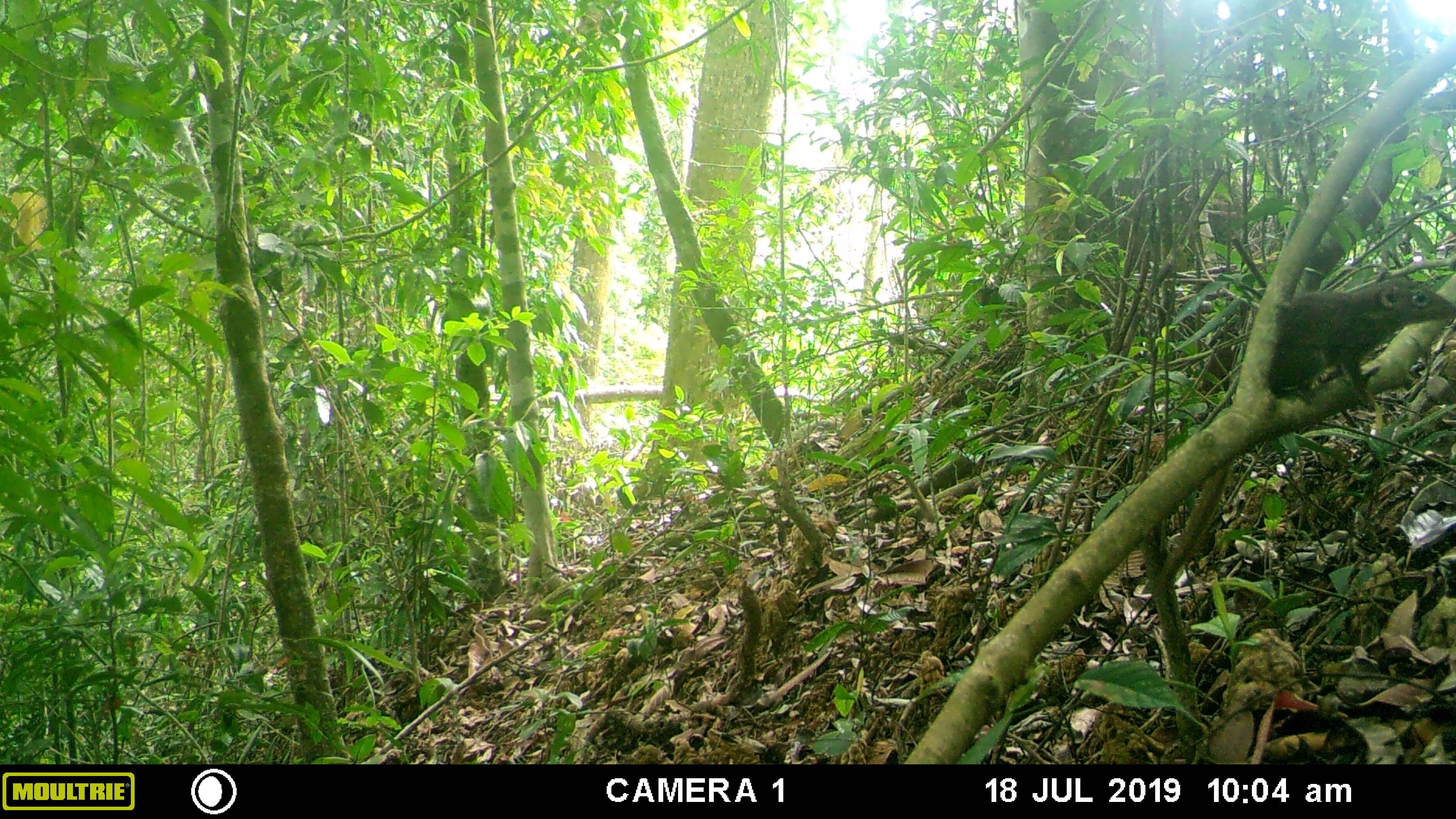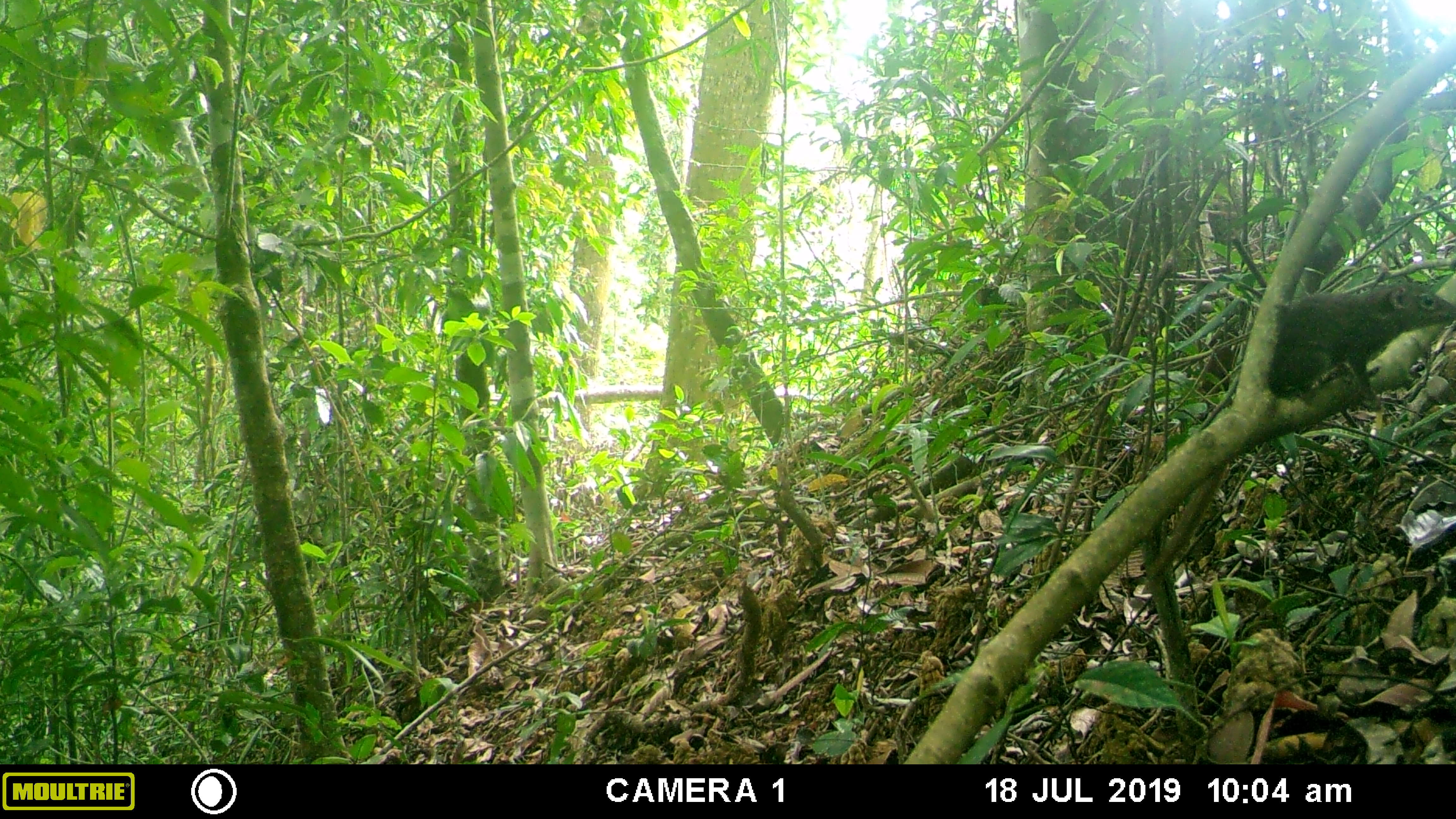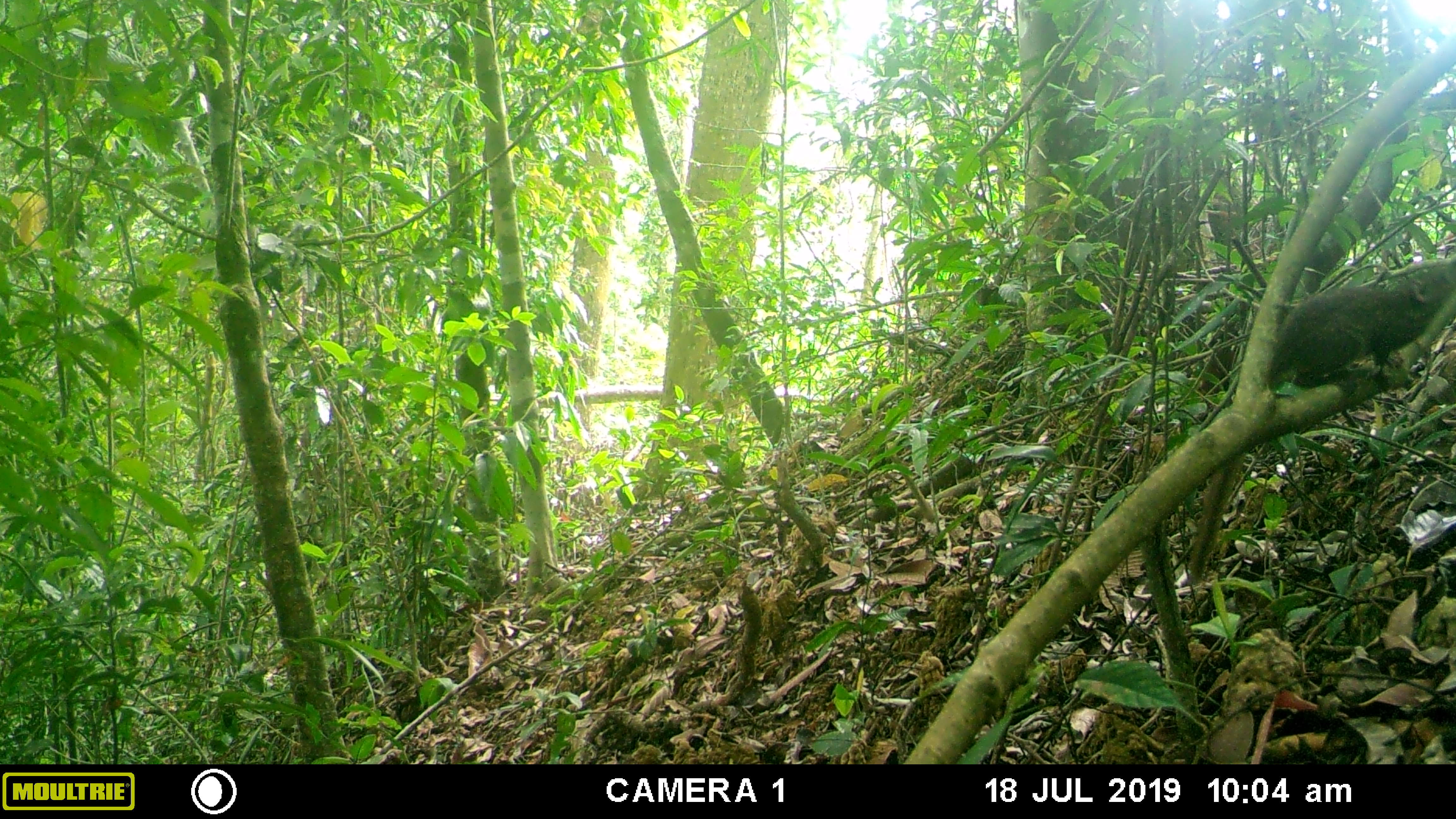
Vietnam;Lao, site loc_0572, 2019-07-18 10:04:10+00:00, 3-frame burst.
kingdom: Animalia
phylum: Chordata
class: Mammalia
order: Scandentia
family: Tupaiidae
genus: Tupaia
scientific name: Tupaia belangeri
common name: northern treeshrew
Northern treeshrew (Tupaia belangeri). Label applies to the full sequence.